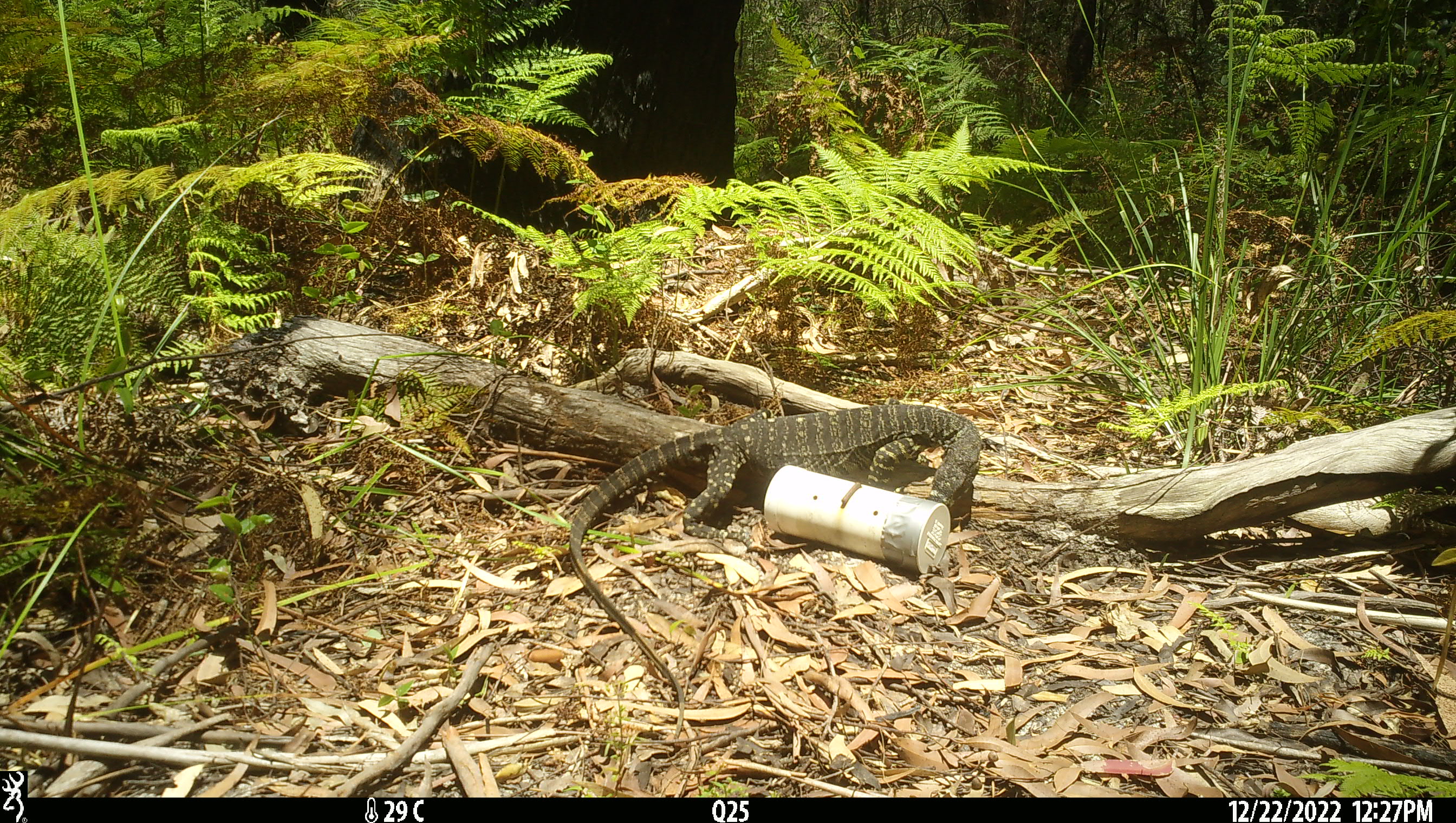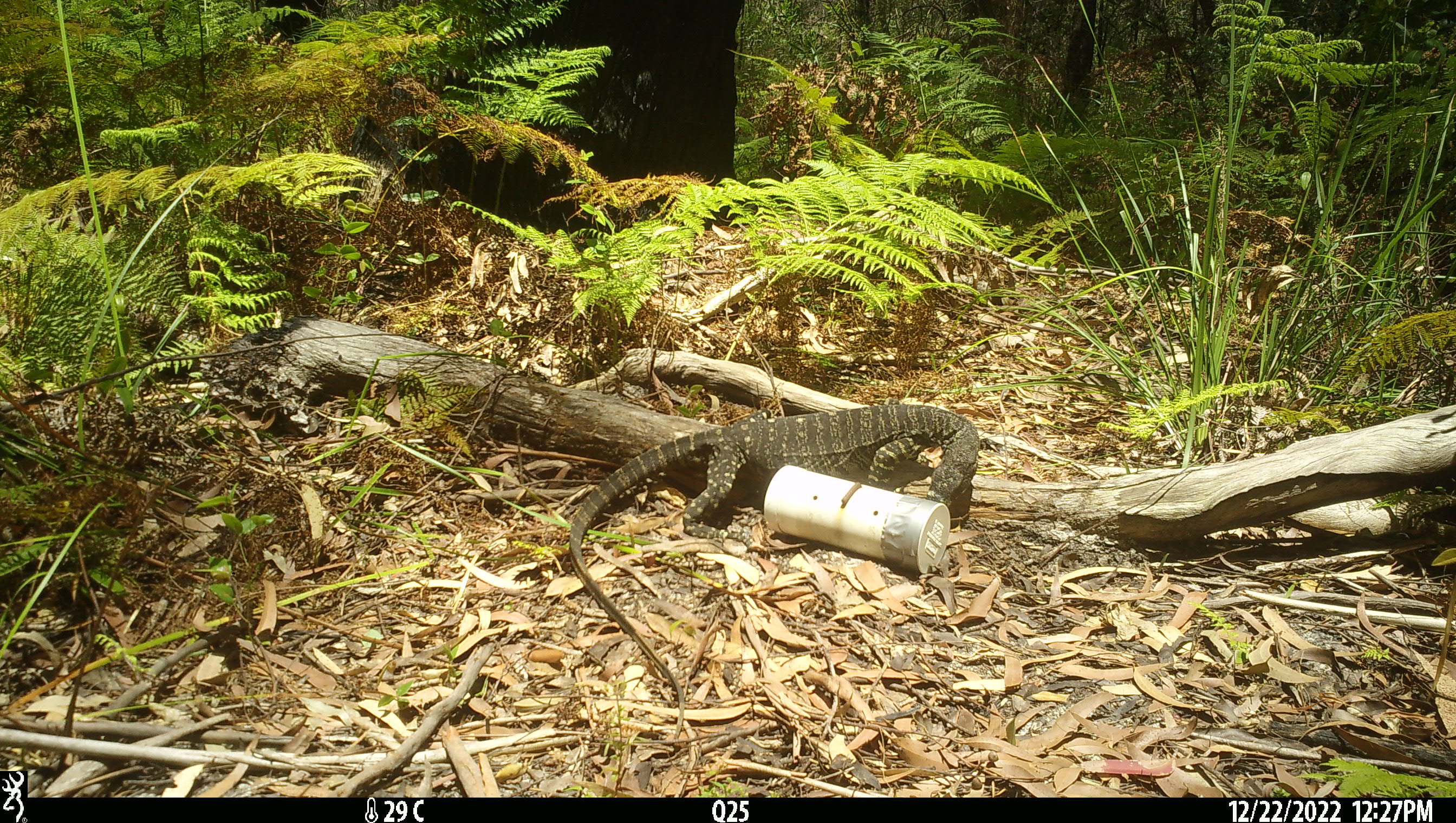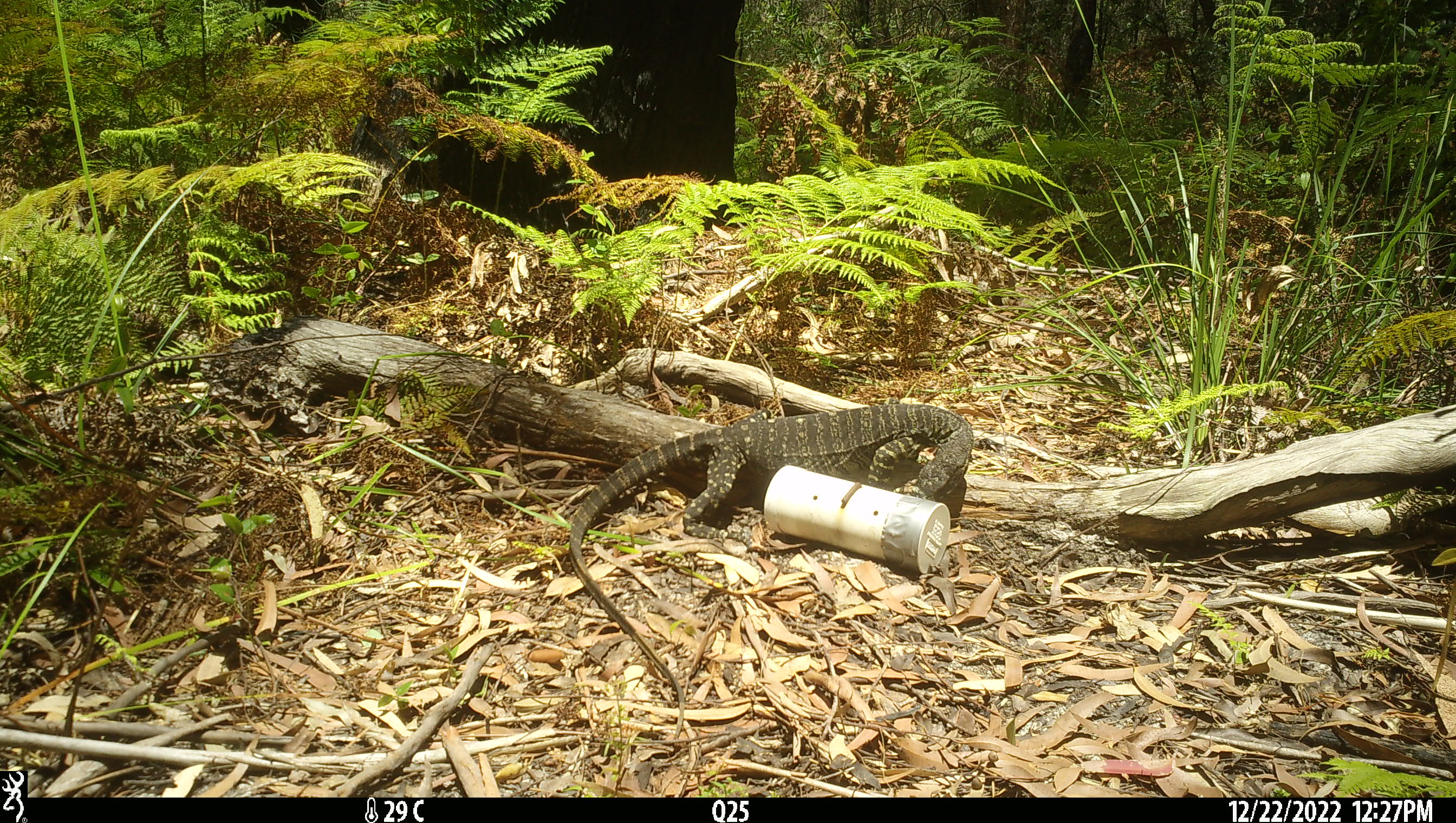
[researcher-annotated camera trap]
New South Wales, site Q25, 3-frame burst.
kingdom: Animalia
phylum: Chordata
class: Reptilia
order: Squamata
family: Varanidae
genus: Varanus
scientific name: Varanus varius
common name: lace monitor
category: goanna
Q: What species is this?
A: Goanna (lace monitor) (Varanus varius).